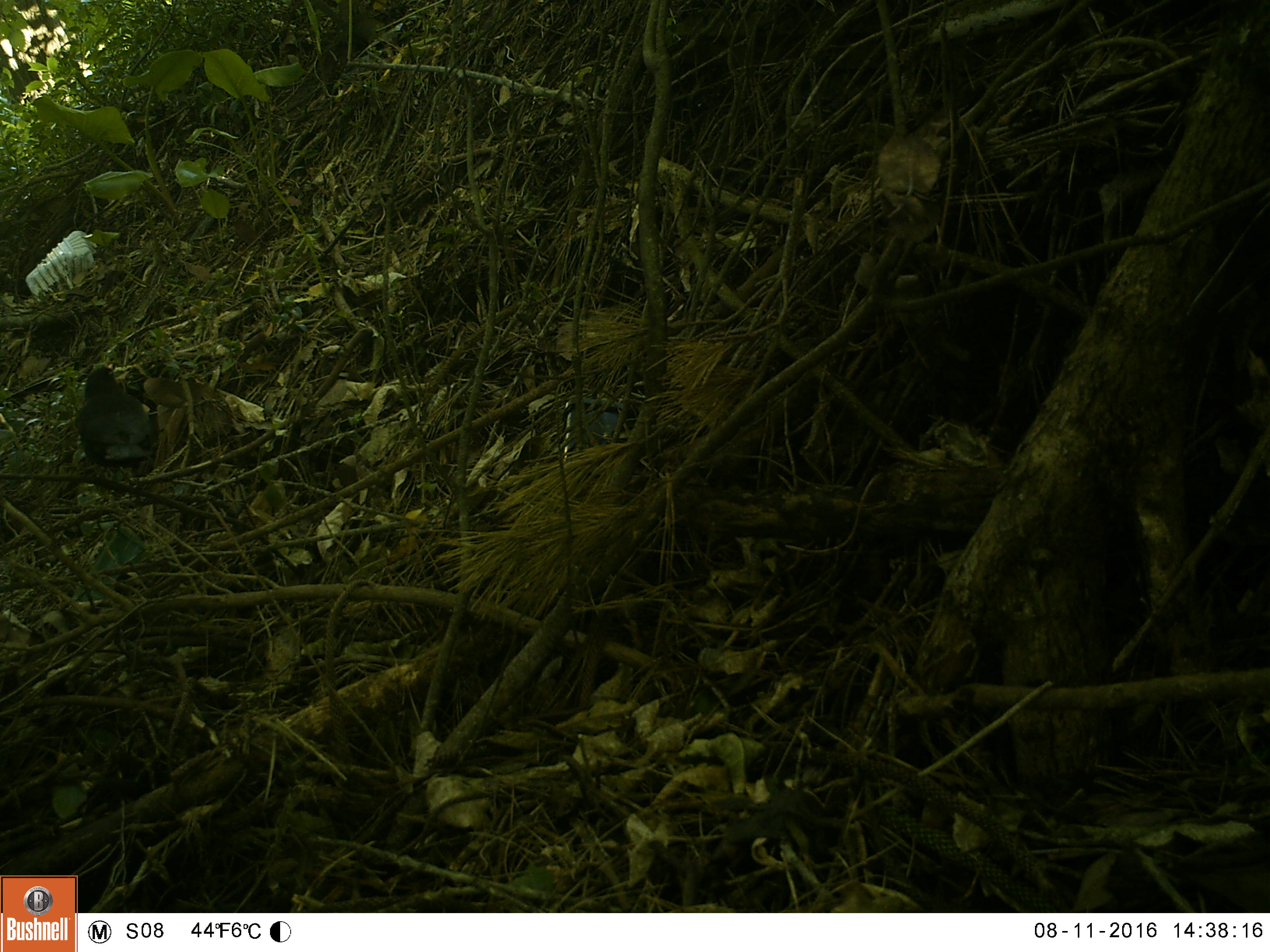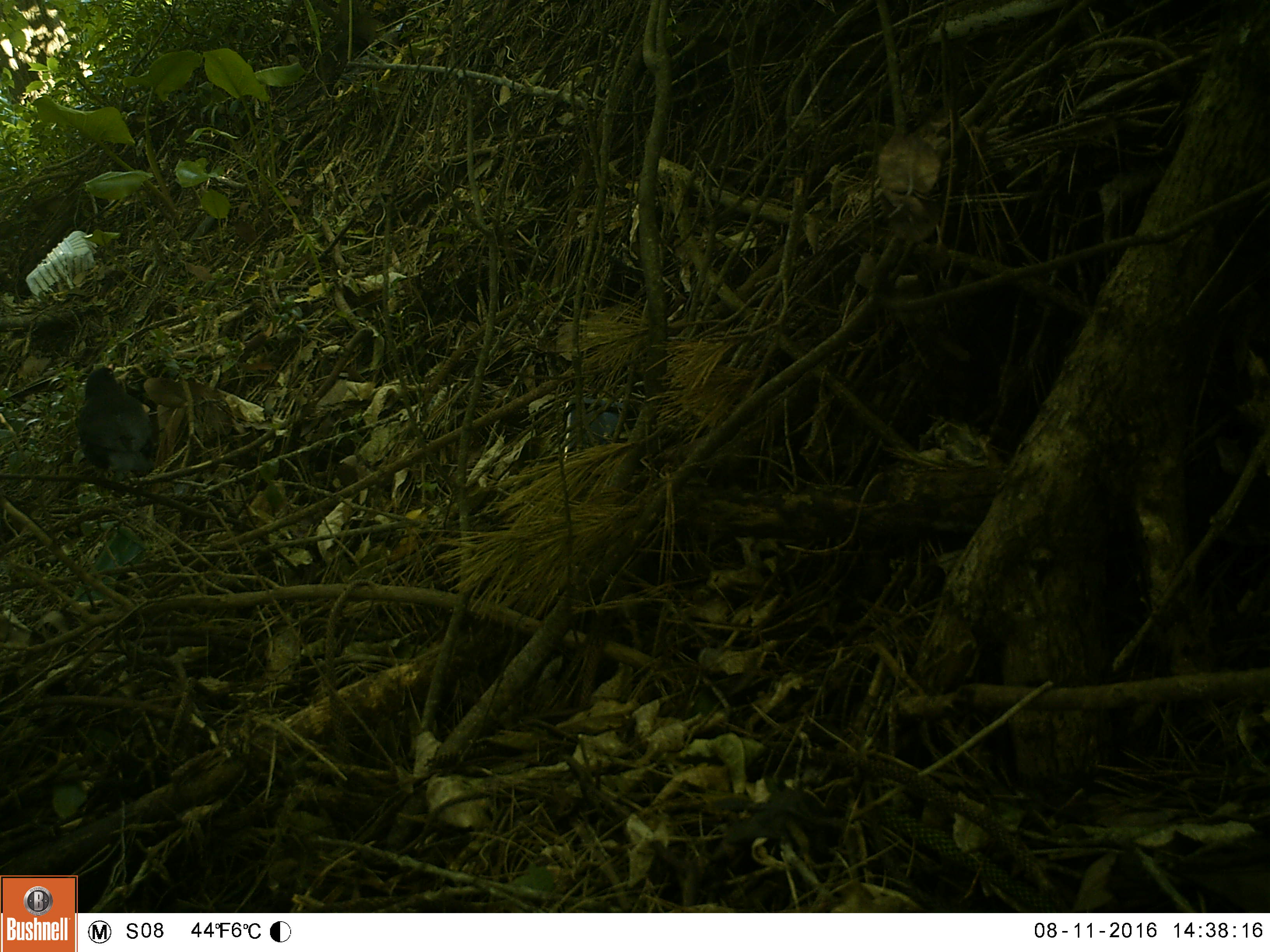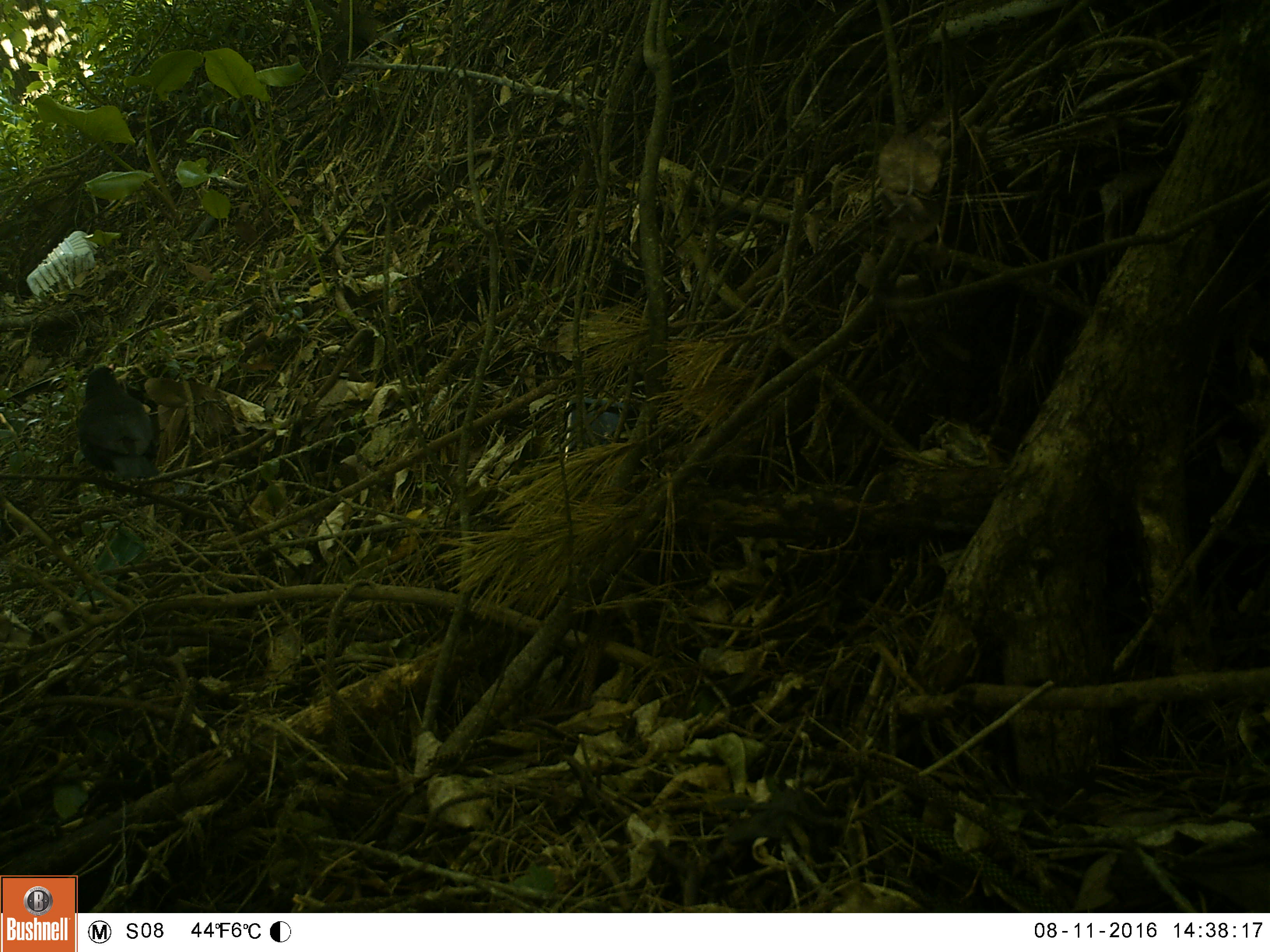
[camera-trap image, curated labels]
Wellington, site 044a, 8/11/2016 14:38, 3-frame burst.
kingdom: Animalia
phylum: Chordata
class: Aves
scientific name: Aves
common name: bird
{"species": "bird (Aves)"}